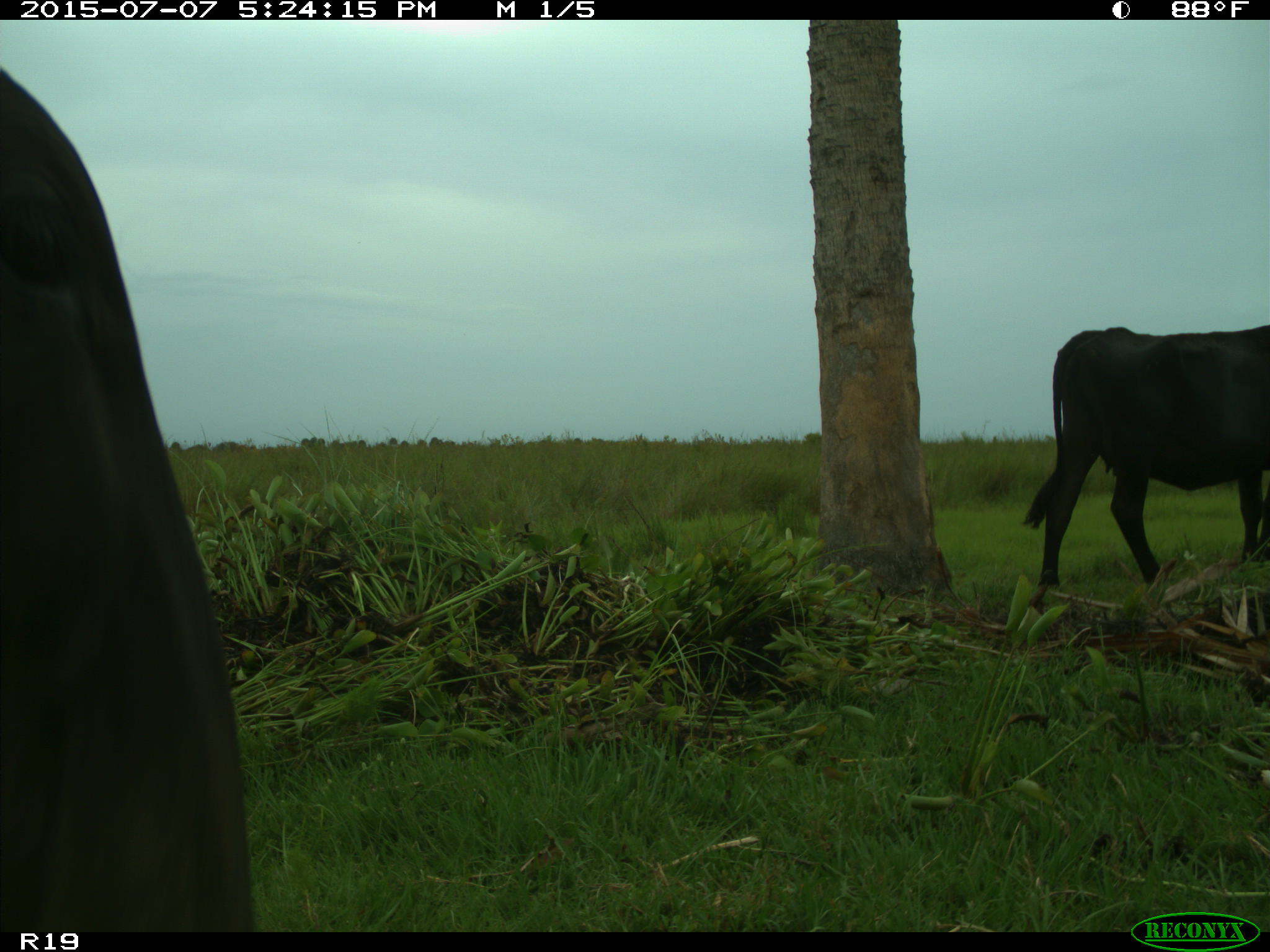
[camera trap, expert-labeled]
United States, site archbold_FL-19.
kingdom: Animalia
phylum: Chordata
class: Mammalia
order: Artiodactyla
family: Bovidae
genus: Bos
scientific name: Bos taurus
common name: domestic cow